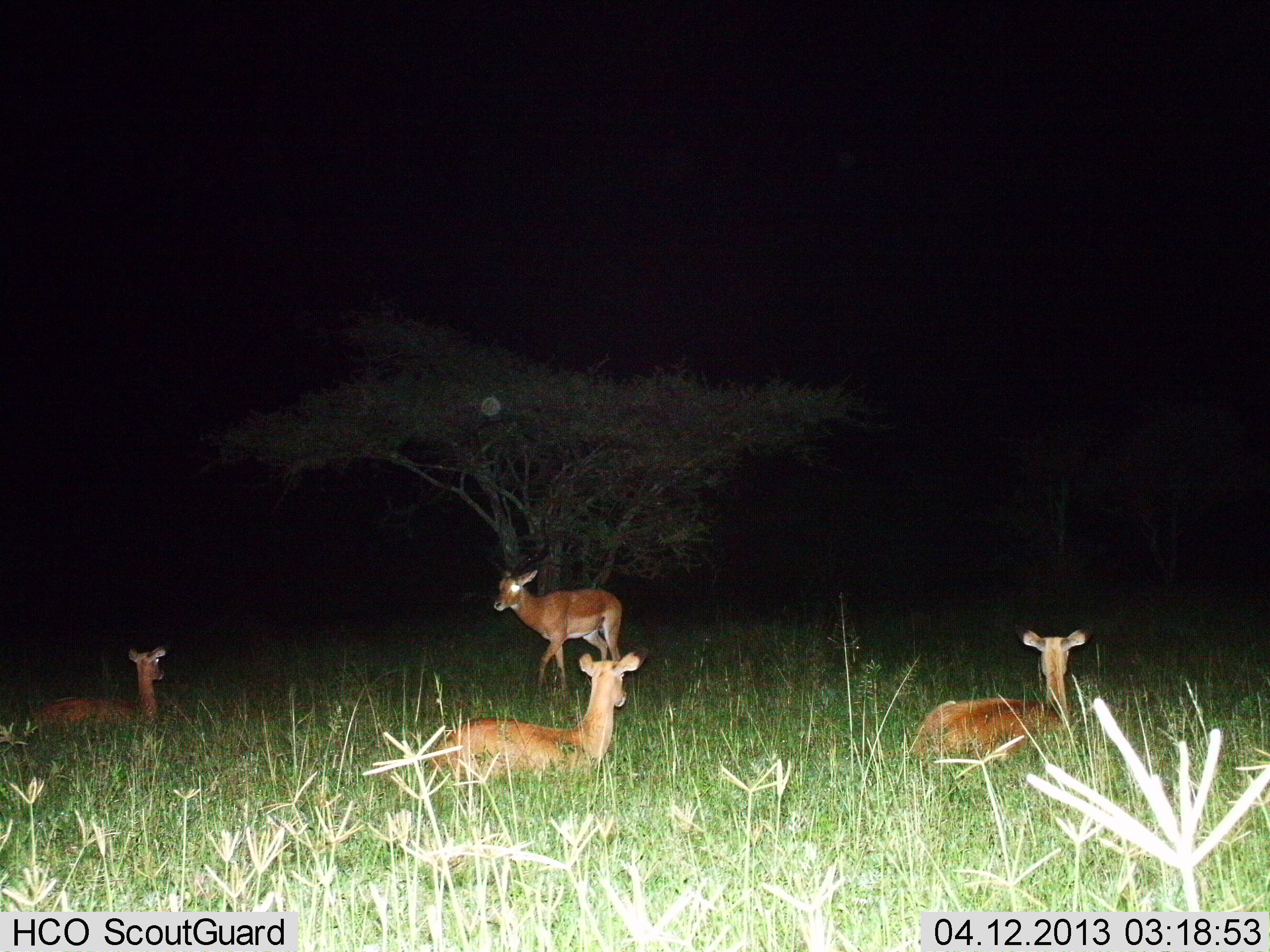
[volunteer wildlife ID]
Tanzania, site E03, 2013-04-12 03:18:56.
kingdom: Animalia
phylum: Chordata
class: Mammalia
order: Artiodactyla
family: Bovidae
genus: Aepyceros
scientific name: Aepyceros melampus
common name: impala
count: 4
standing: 31%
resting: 94%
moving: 38%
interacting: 0%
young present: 0%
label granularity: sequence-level